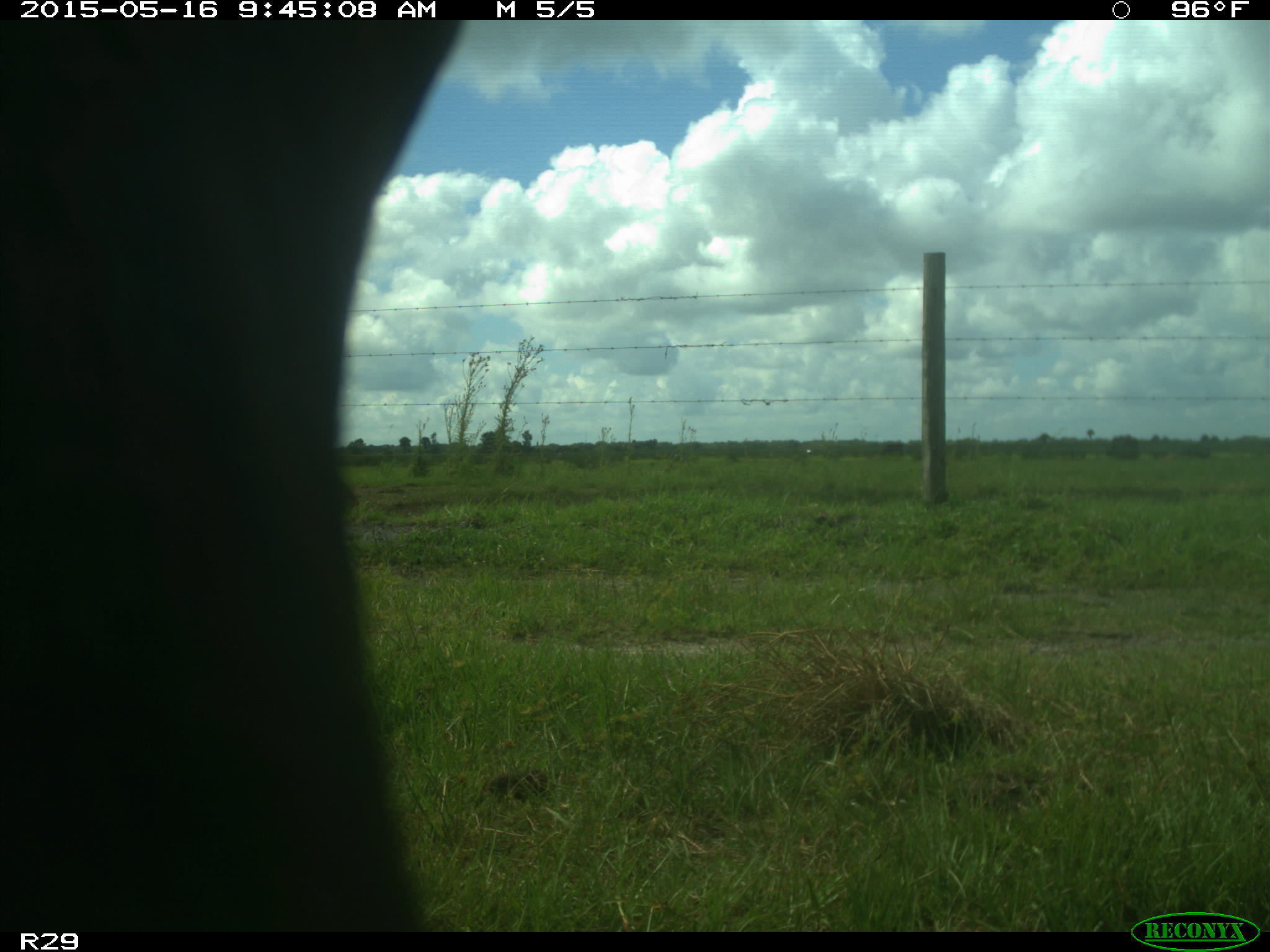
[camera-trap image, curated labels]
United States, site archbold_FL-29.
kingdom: Animalia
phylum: Chordata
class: Mammalia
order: Artiodactyla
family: Bovidae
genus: Bos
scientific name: Bos taurus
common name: domestic cow